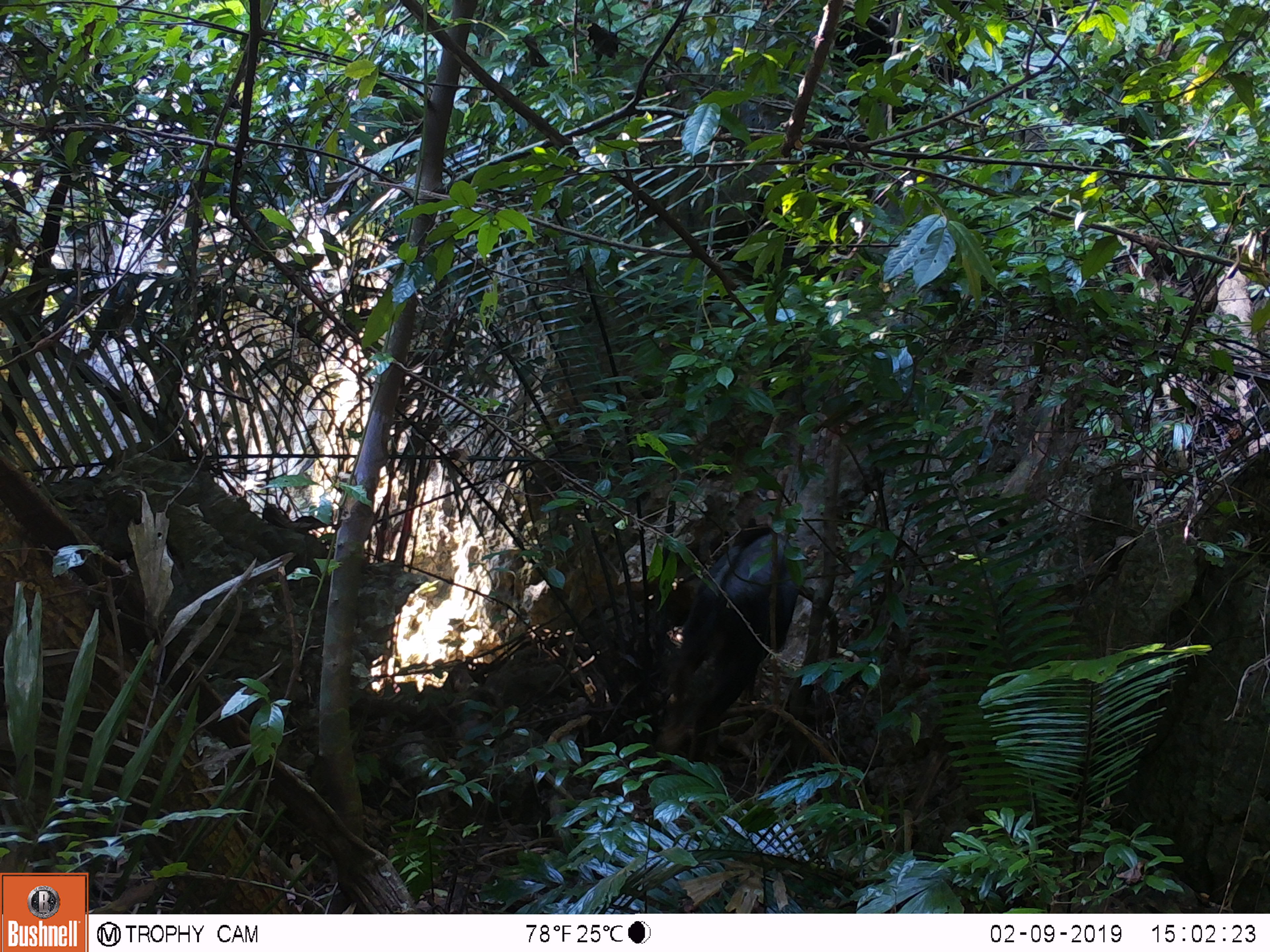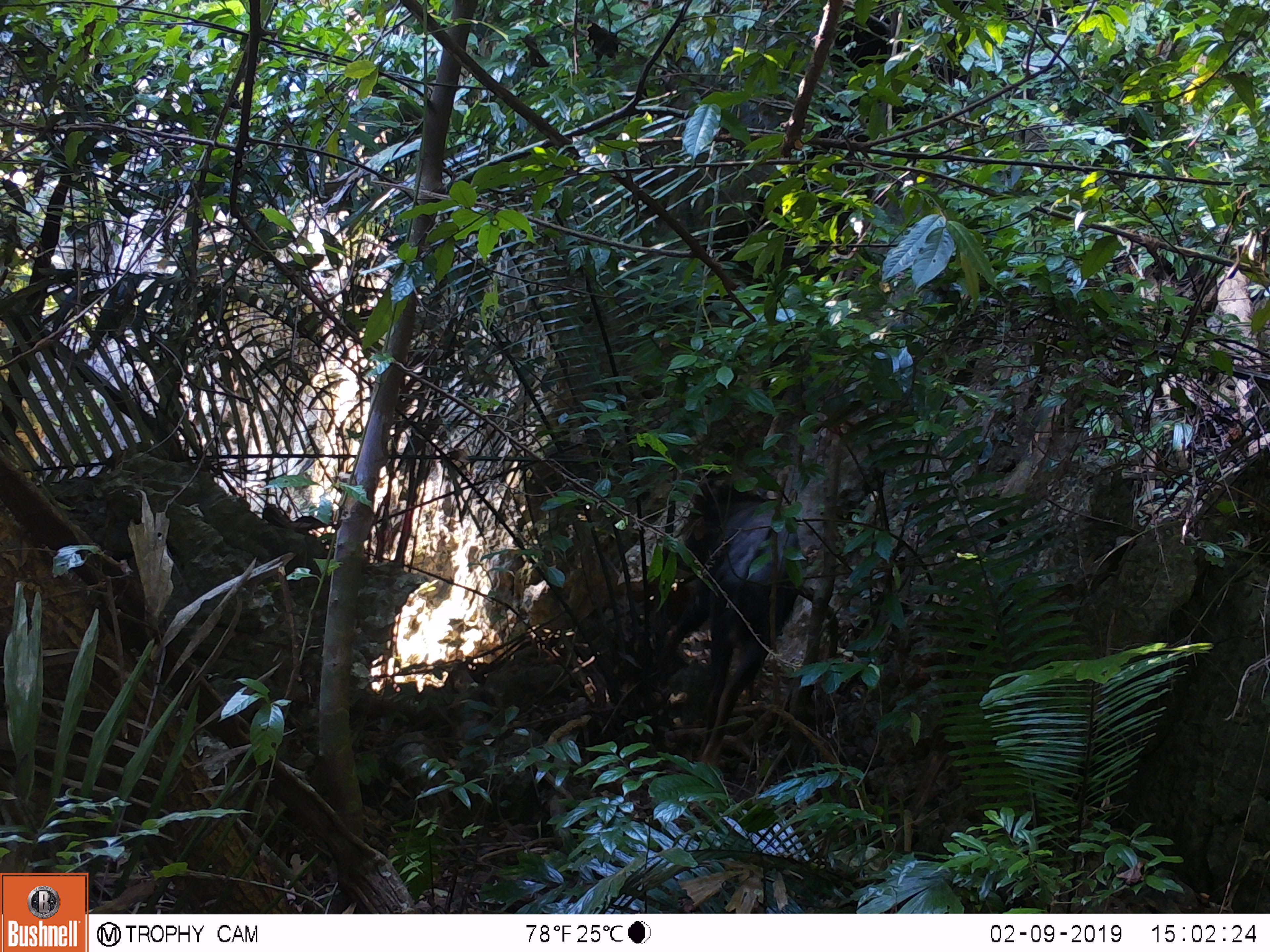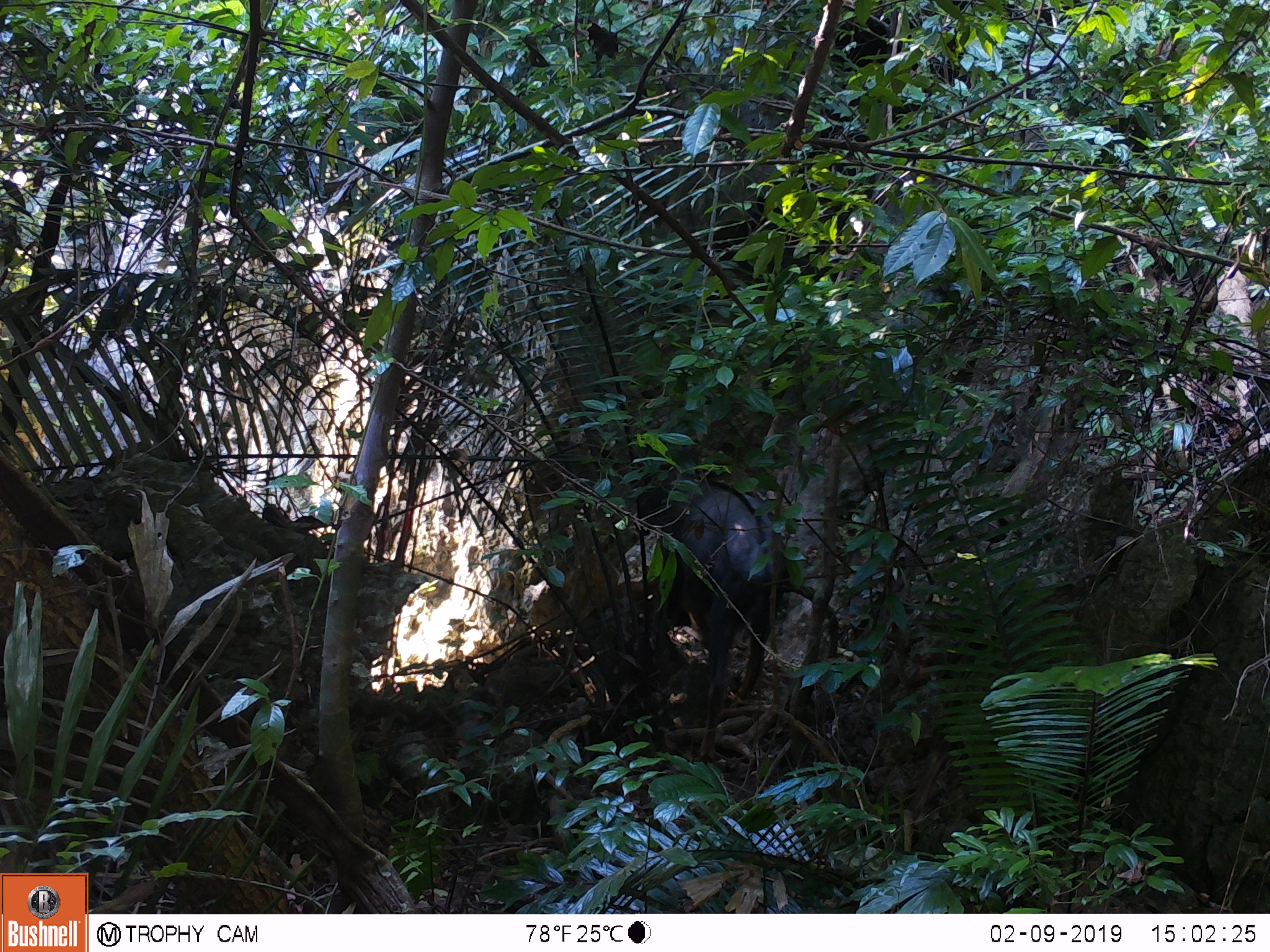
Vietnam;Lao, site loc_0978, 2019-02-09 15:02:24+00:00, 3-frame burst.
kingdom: Animalia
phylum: Chordata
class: Mammalia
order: Artiodactyla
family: Bovidae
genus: Capricornis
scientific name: Capricornis sumatraensis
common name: chinese serow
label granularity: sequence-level